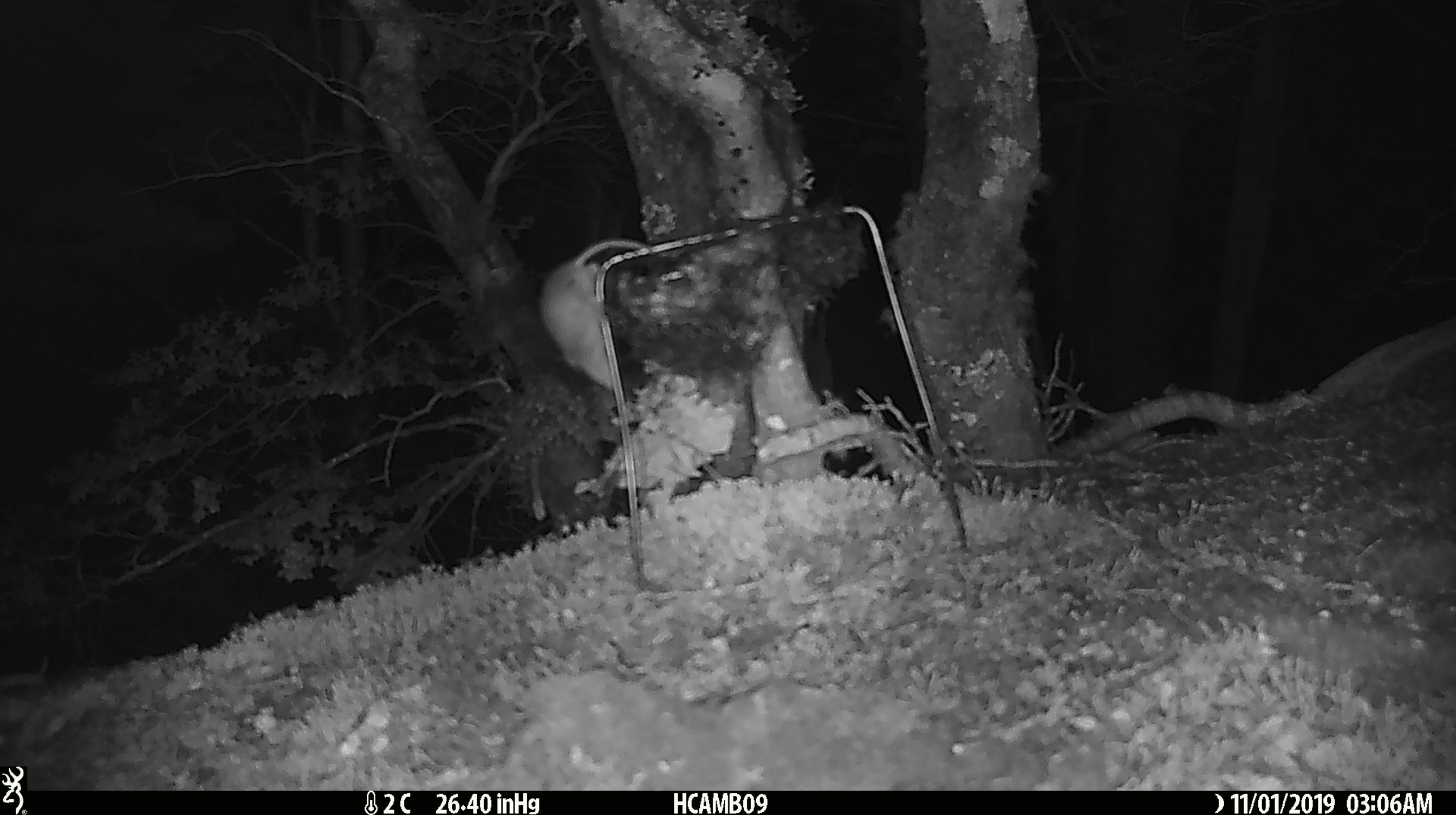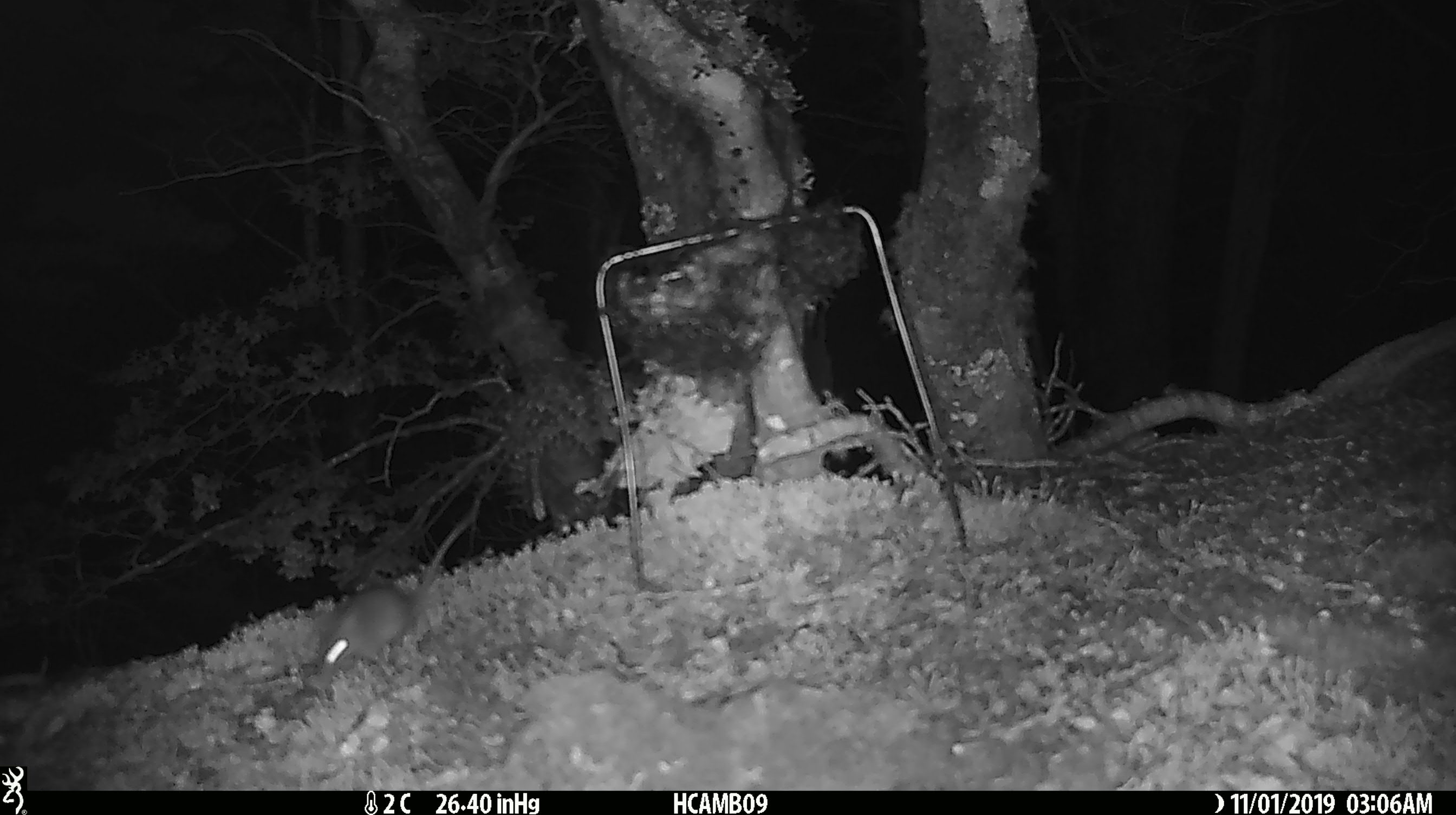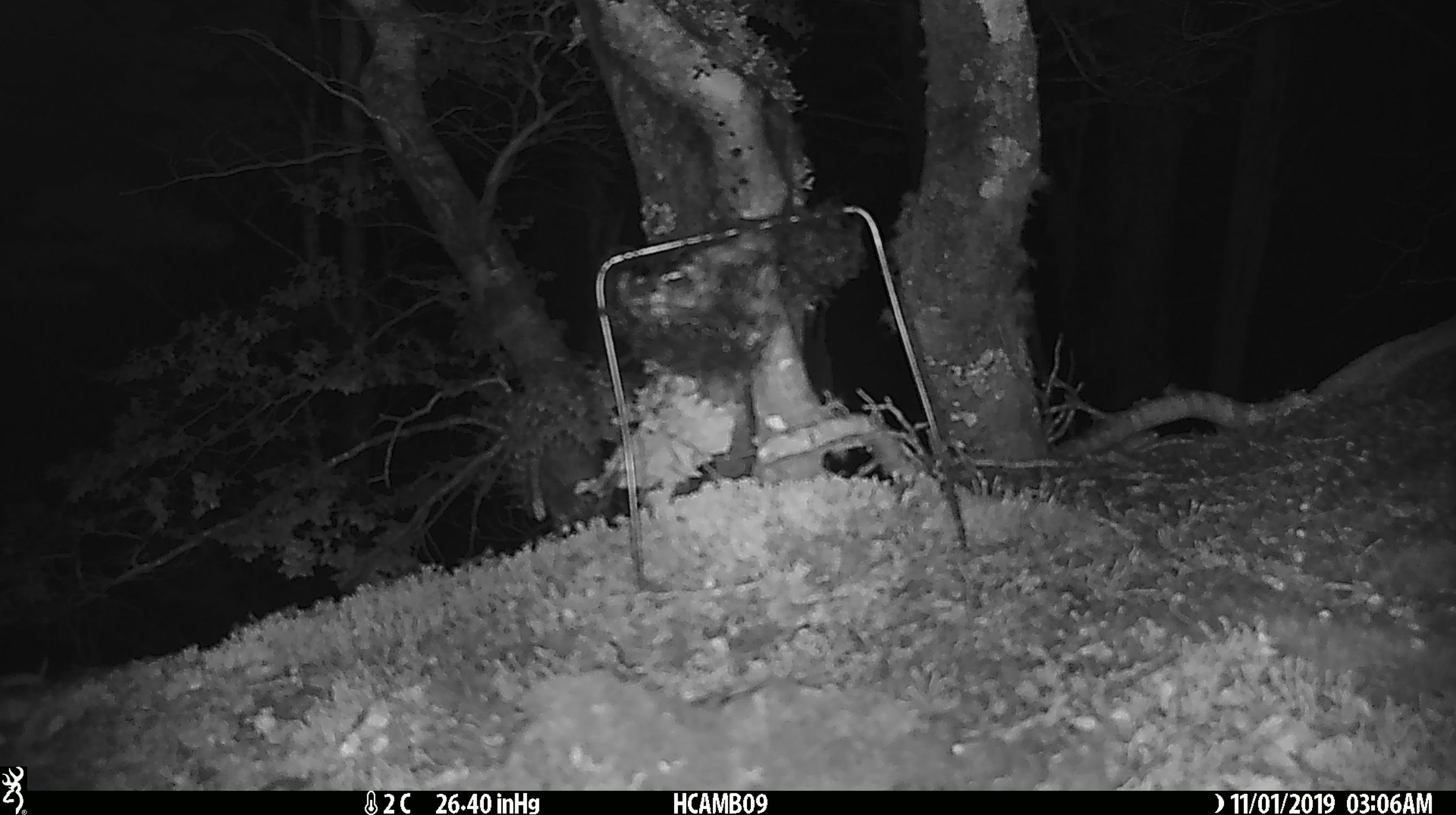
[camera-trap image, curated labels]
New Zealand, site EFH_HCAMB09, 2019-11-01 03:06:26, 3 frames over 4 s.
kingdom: Animalia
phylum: Chordata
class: Mammalia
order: Rodentia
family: Muridae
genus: Mus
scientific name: Mus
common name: mouse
Mouse (Mus).